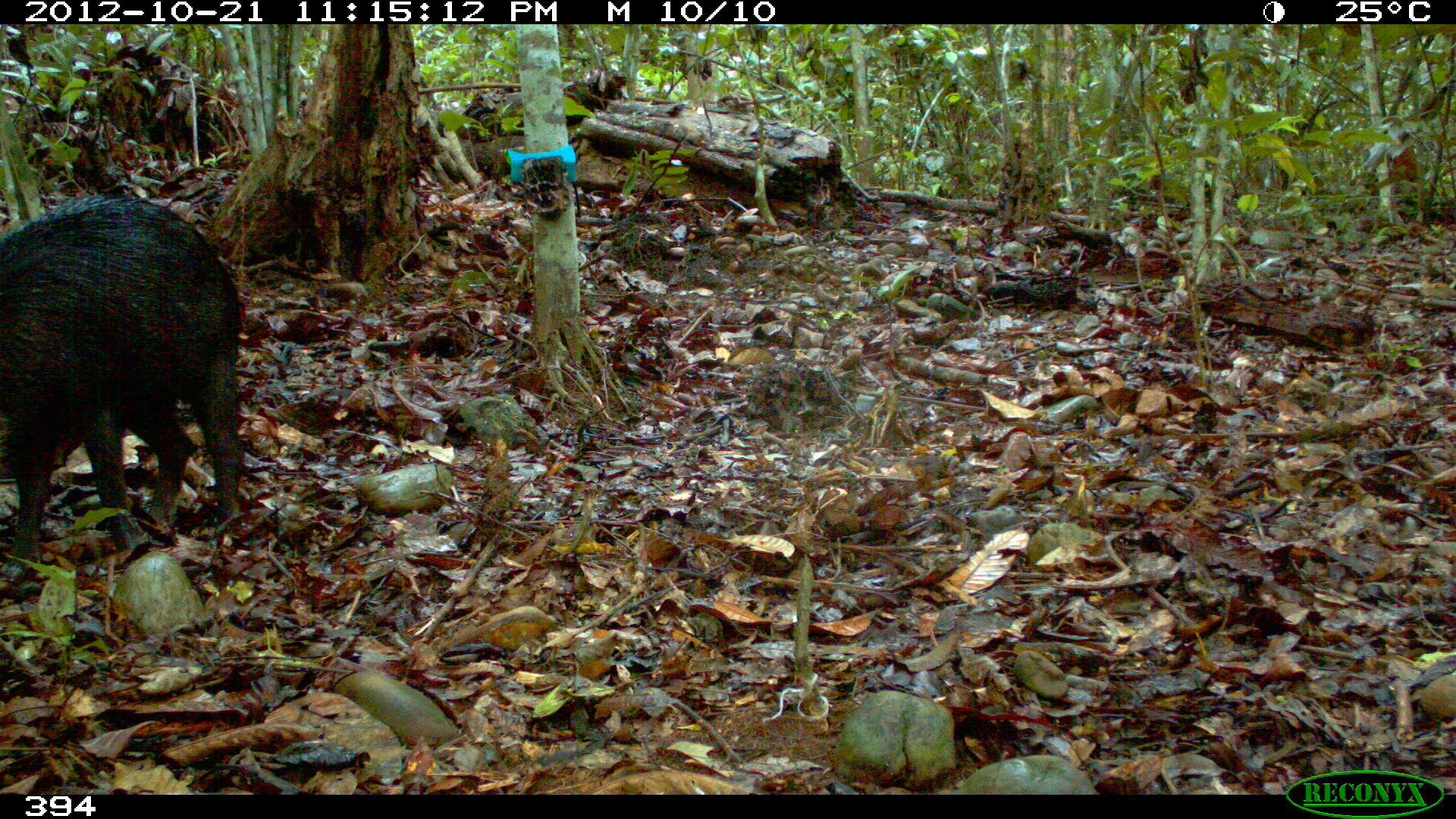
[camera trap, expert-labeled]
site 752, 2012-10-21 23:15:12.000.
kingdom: Animalia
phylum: Chordata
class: Mammalia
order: Artiodactyla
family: Tayassuidae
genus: Tayassu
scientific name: Tayassu pecari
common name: white-lipped peccary